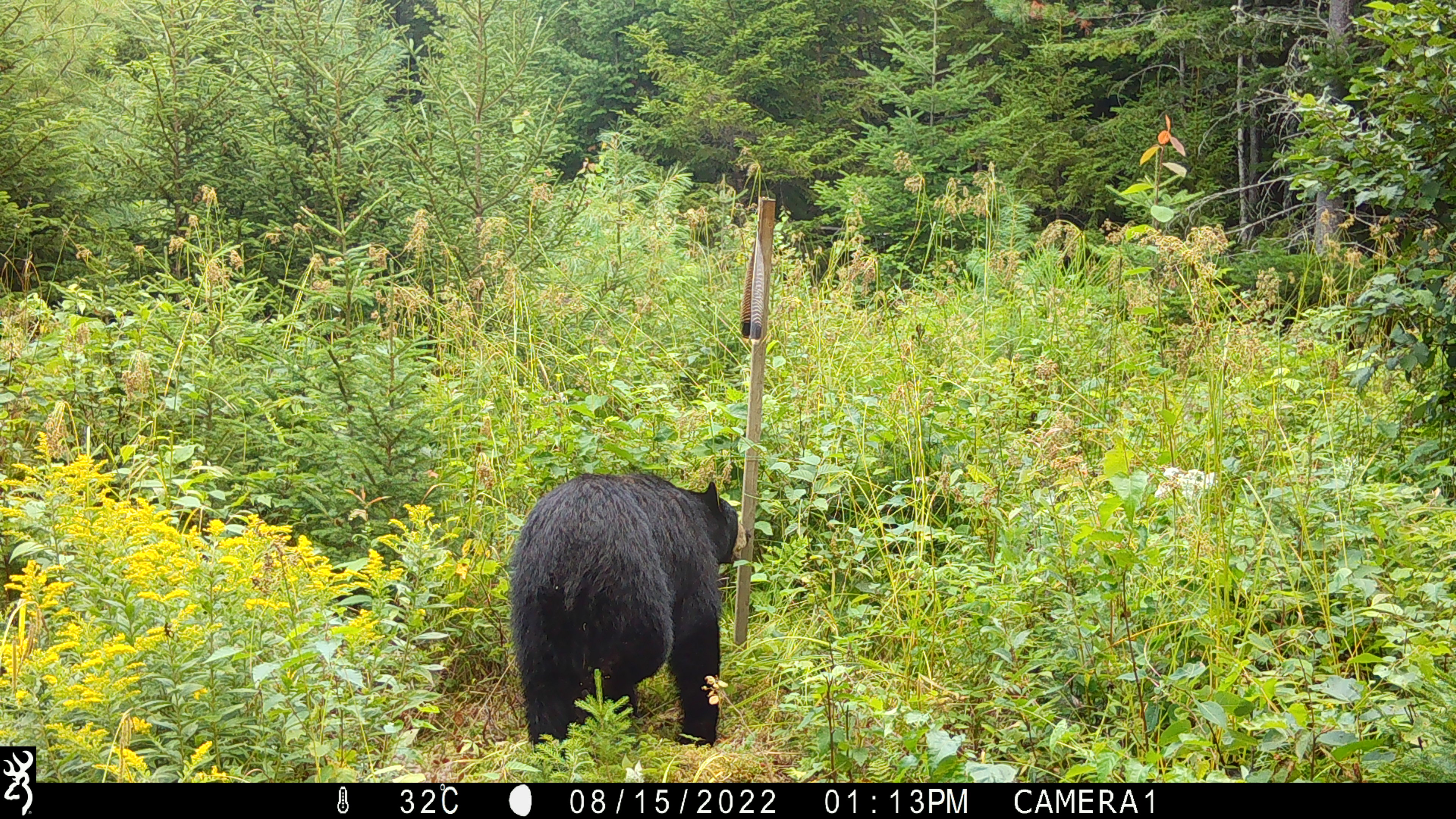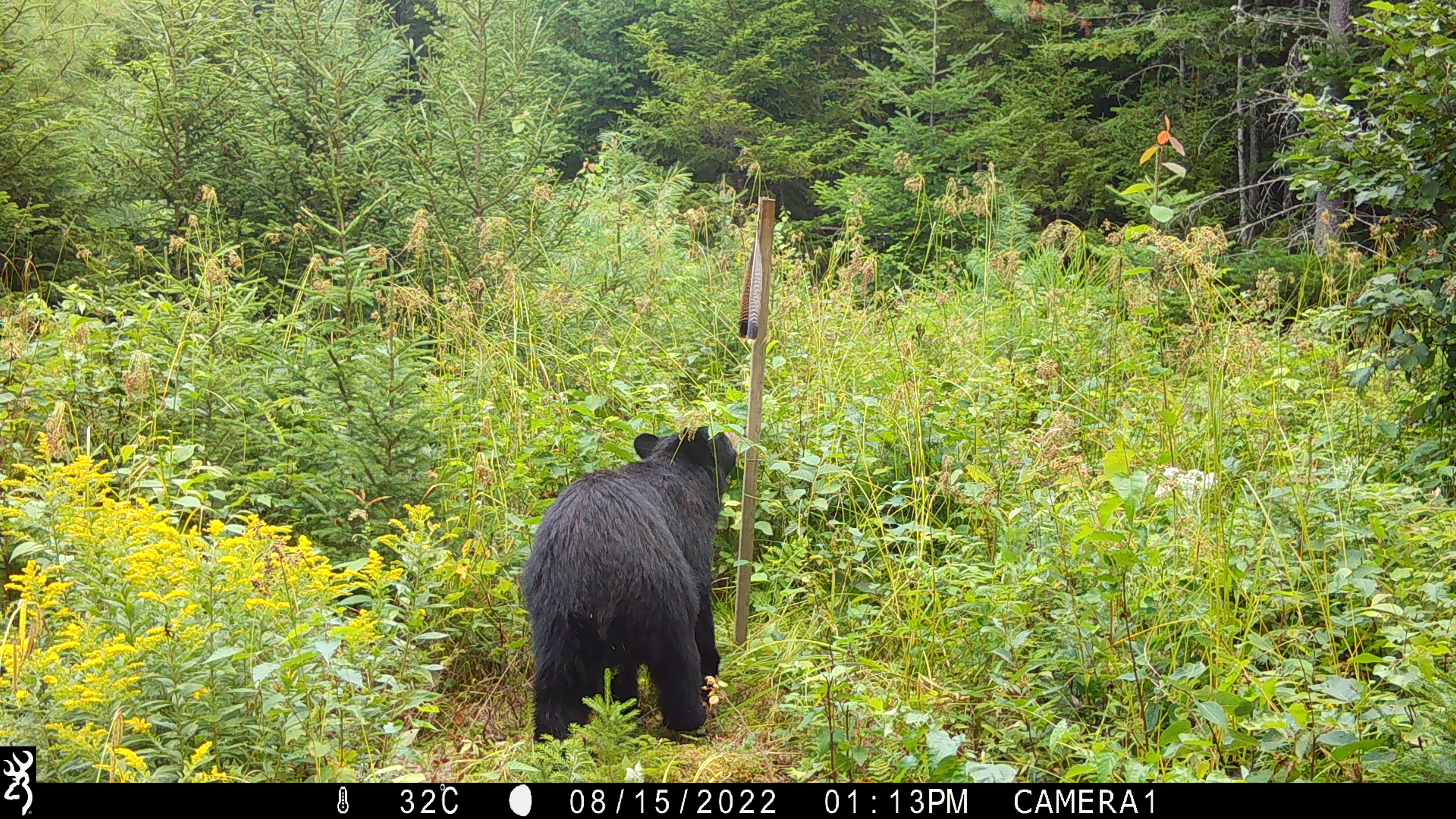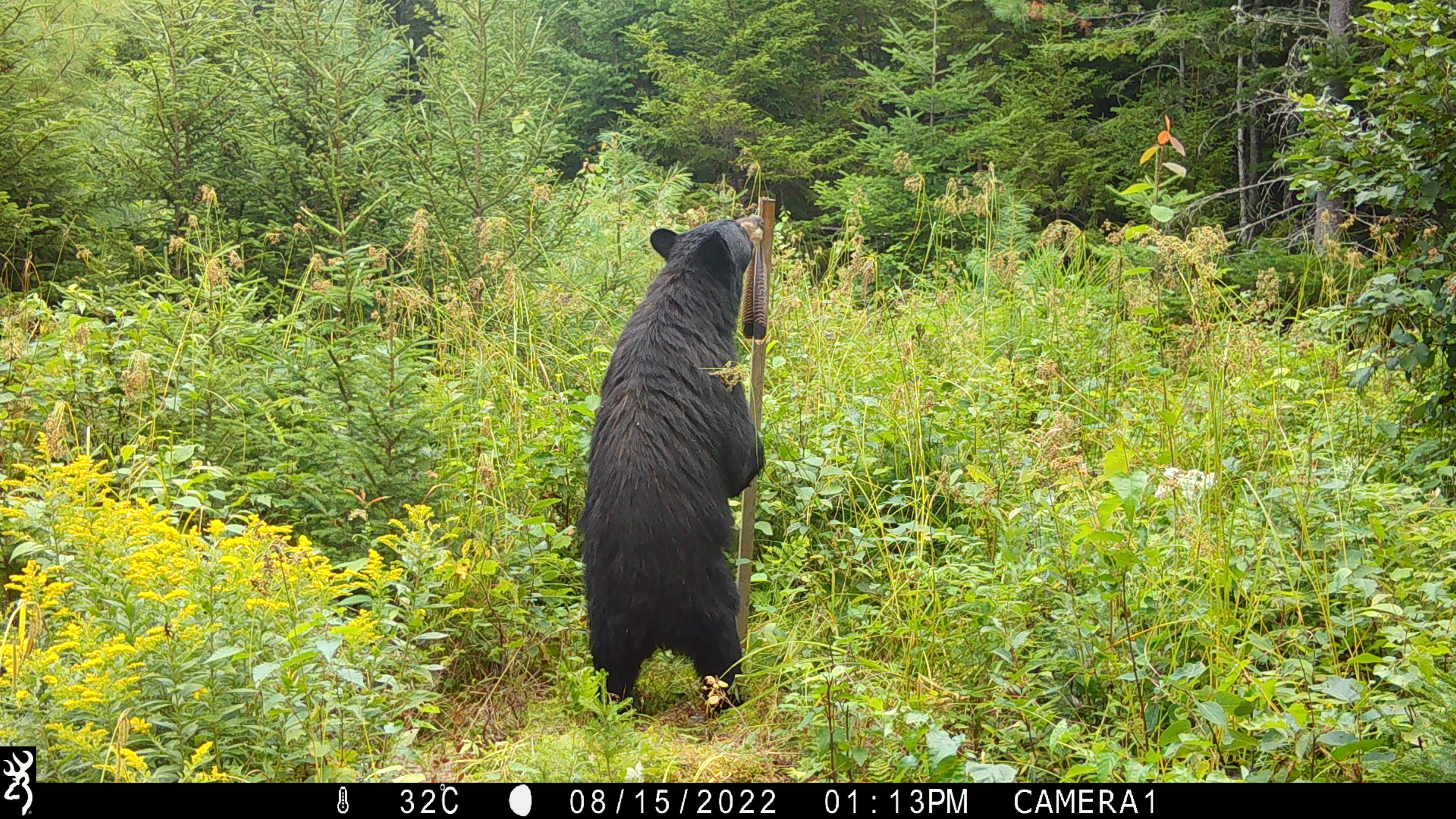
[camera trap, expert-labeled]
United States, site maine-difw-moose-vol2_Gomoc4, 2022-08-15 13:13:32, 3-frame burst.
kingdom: Animalia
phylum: Chordata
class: Mammalia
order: Carnivora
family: Ursidae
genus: Ursus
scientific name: Ursus americanus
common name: black bear